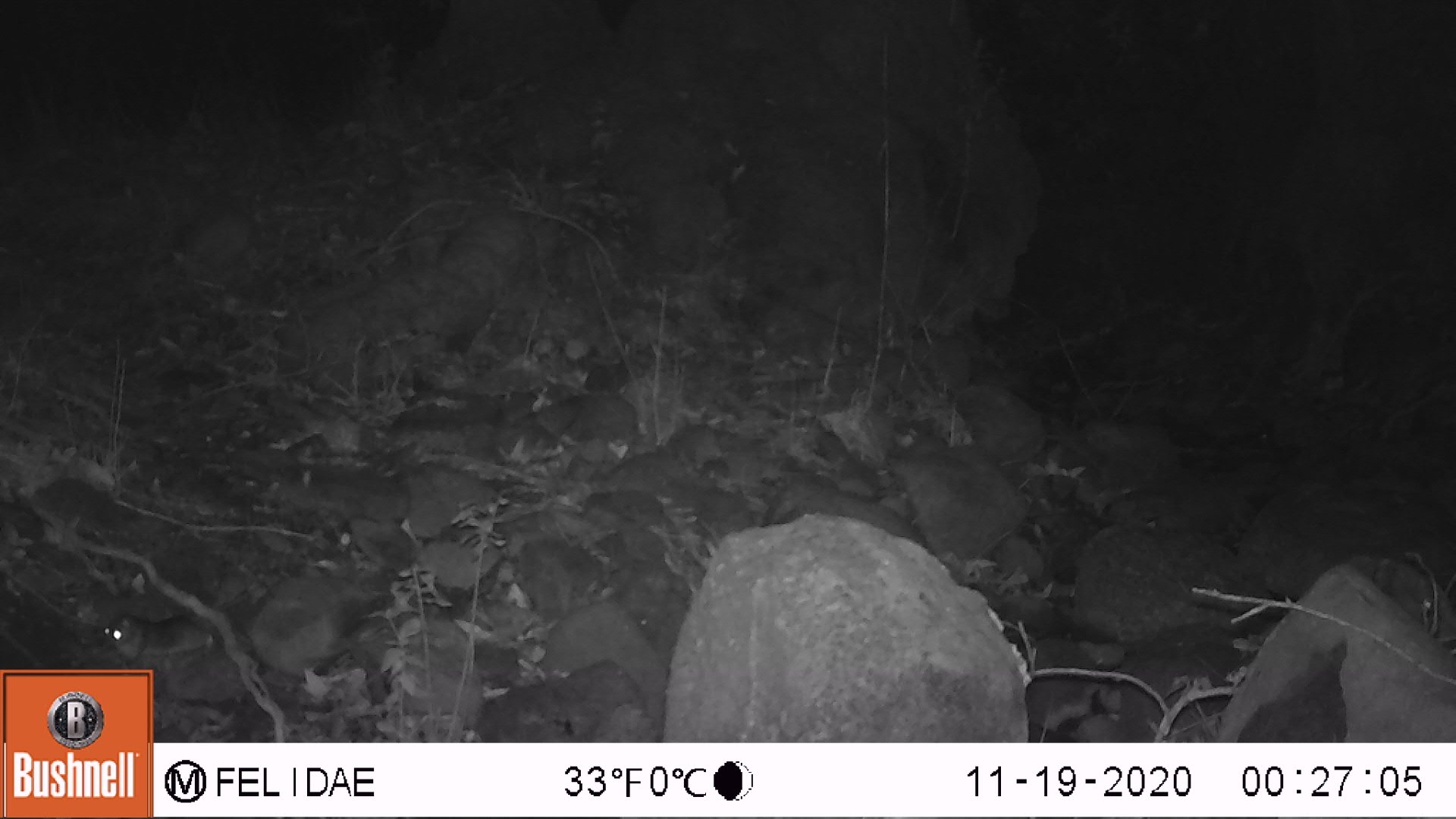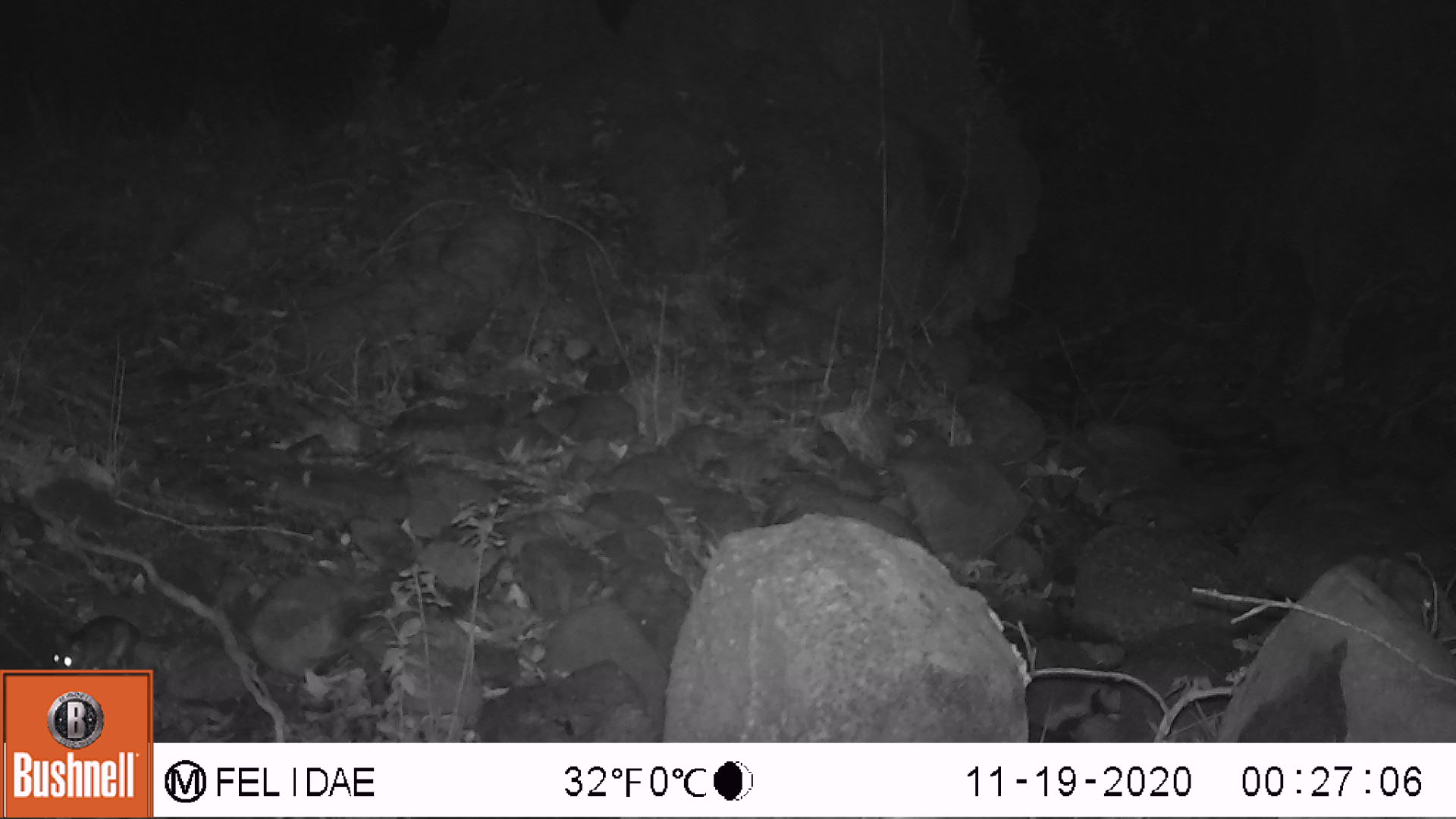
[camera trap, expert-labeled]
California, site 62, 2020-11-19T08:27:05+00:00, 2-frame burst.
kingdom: Animalia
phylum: Chordata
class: Mammalia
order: Rodentia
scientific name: Rodentia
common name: mouse or rat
Mouse or rat (Rodentia).